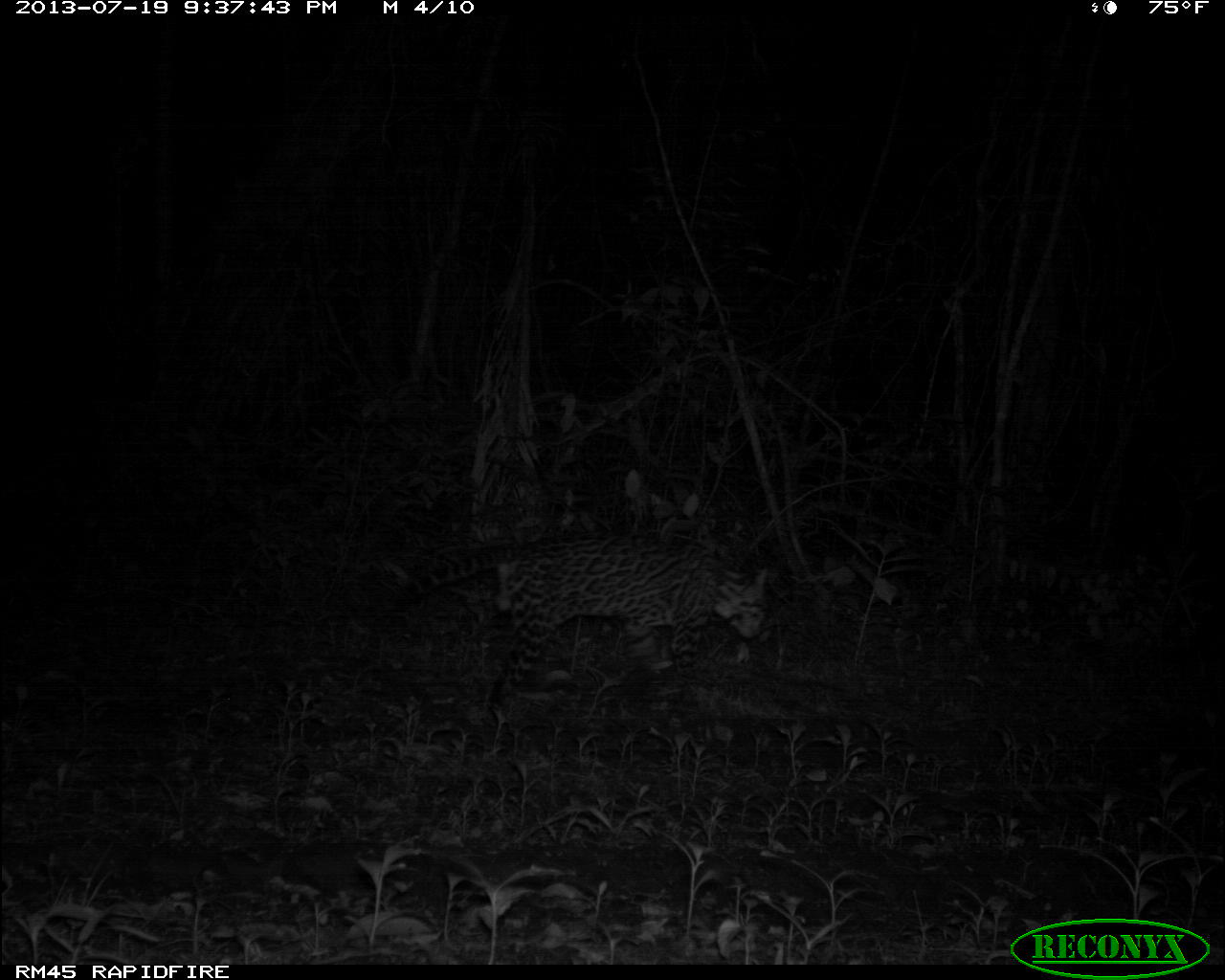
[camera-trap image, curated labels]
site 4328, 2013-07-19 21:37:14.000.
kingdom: Animalia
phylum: Chordata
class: Mammalia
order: Carnivora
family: Felidae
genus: Leopardus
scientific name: Leopardus pardalis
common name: ocelot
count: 1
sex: male